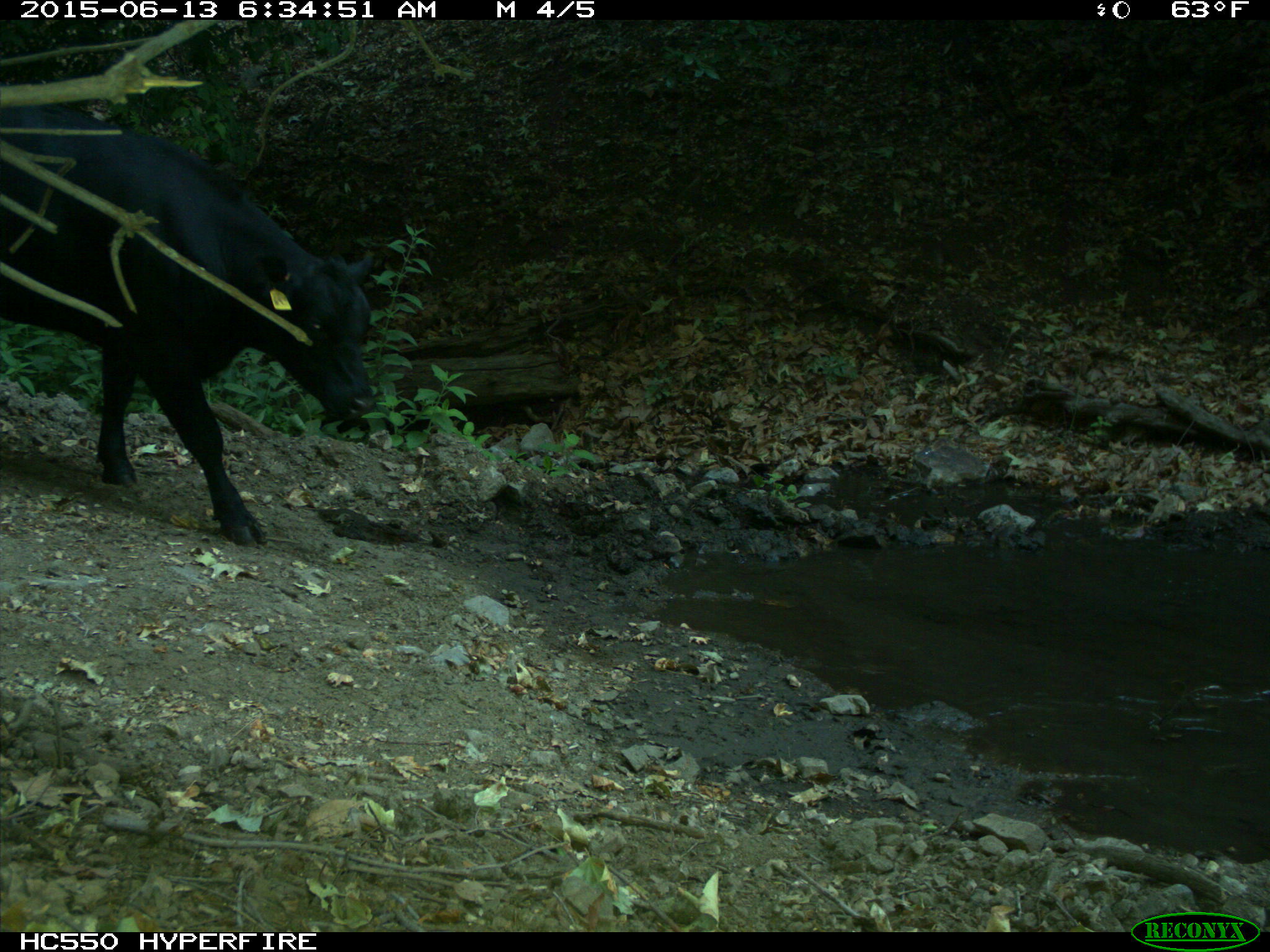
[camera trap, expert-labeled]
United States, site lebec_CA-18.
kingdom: Animalia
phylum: Chordata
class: Mammalia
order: Artiodactyla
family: Bovidae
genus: Bos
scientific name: Bos taurus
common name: domestic cow